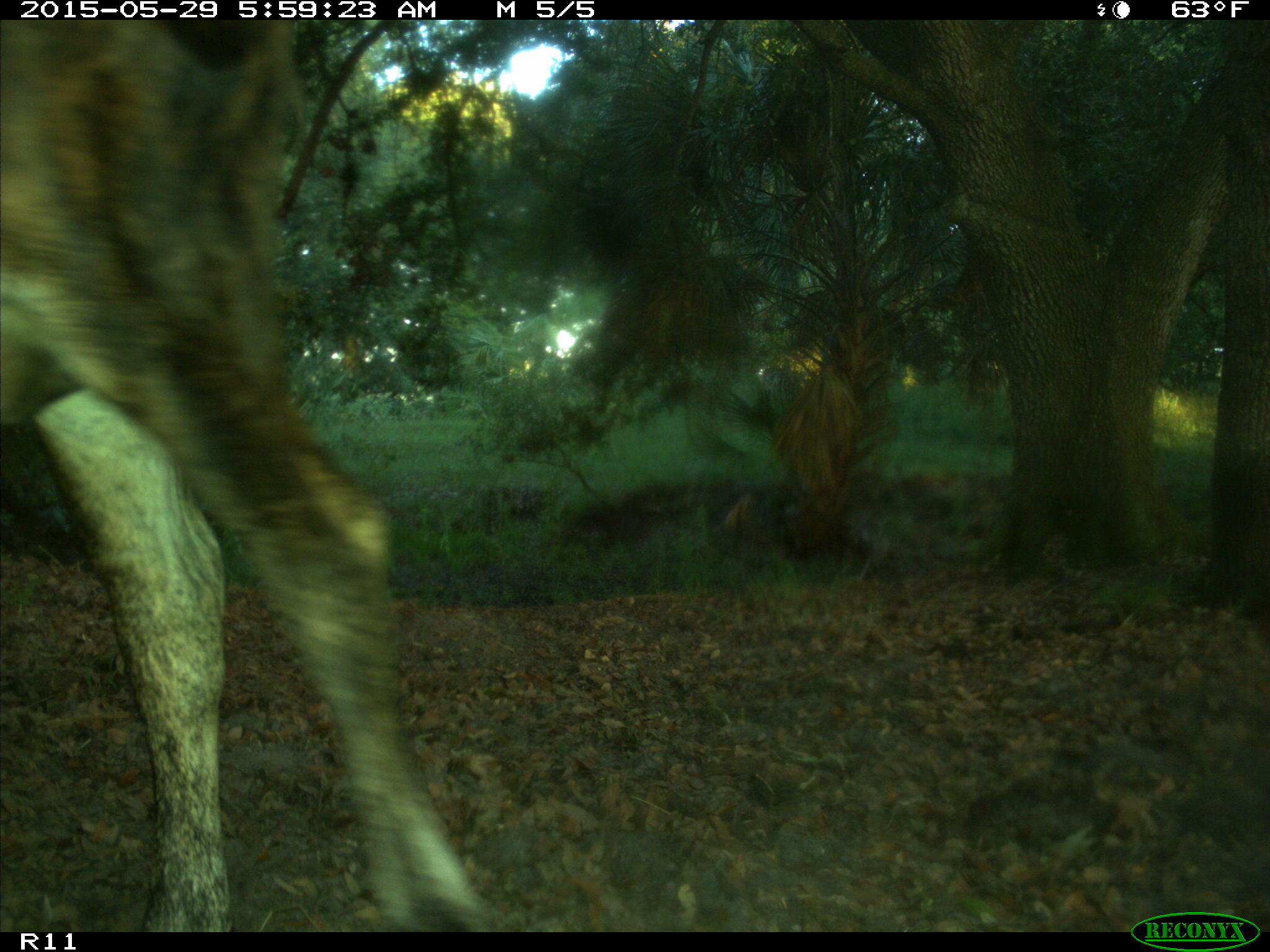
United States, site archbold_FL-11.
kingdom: Animalia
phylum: Chordata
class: Mammalia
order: Artiodactyla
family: Bovidae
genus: Bos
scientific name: Bos taurus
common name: domestic cow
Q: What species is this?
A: Bos taurus (domestic cow).